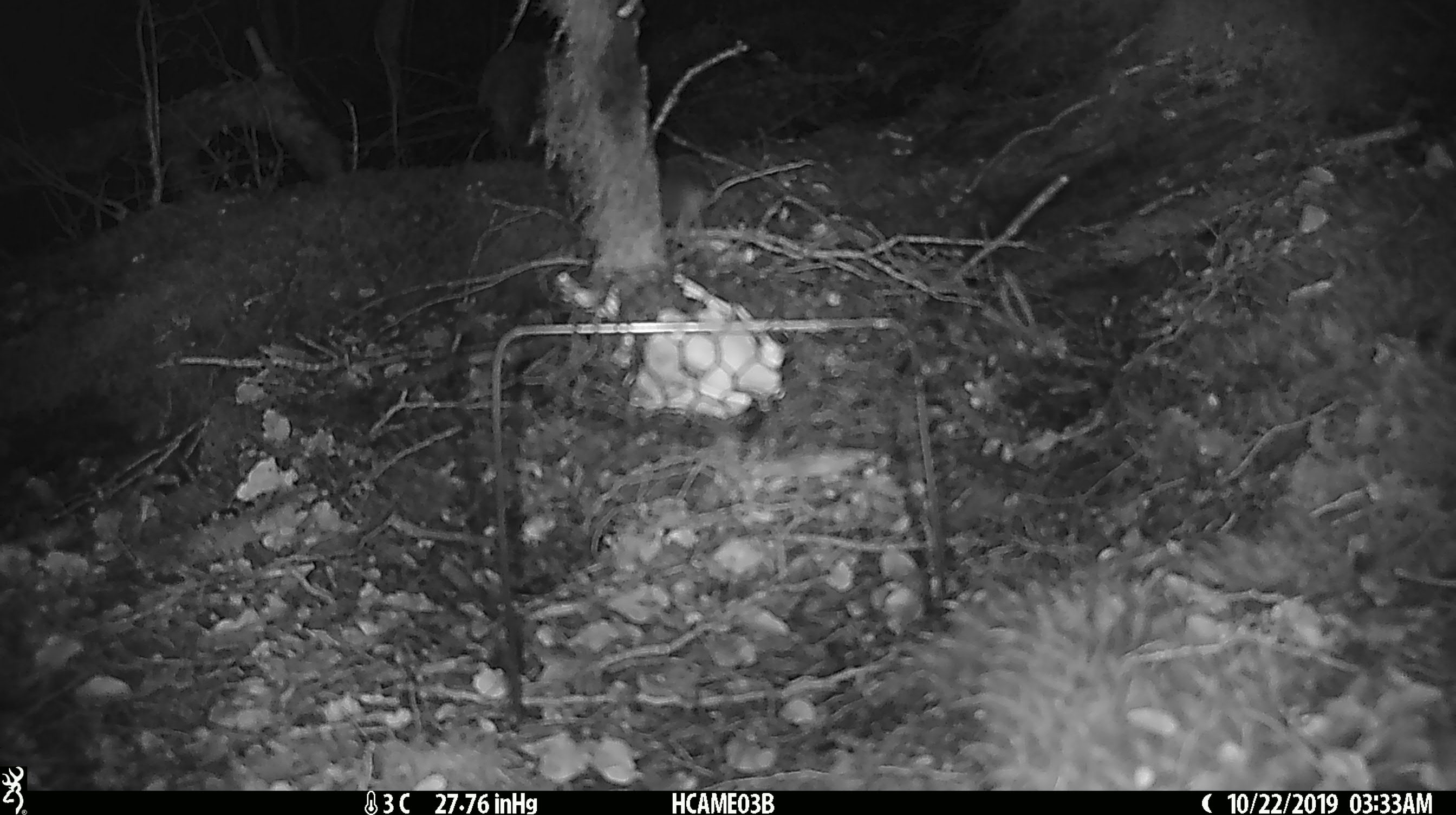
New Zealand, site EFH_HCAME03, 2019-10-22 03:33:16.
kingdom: Animalia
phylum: Chordata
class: Mammalia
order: Rodentia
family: Muridae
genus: Mus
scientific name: Mus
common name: mouse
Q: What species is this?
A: Mouse (Mus).